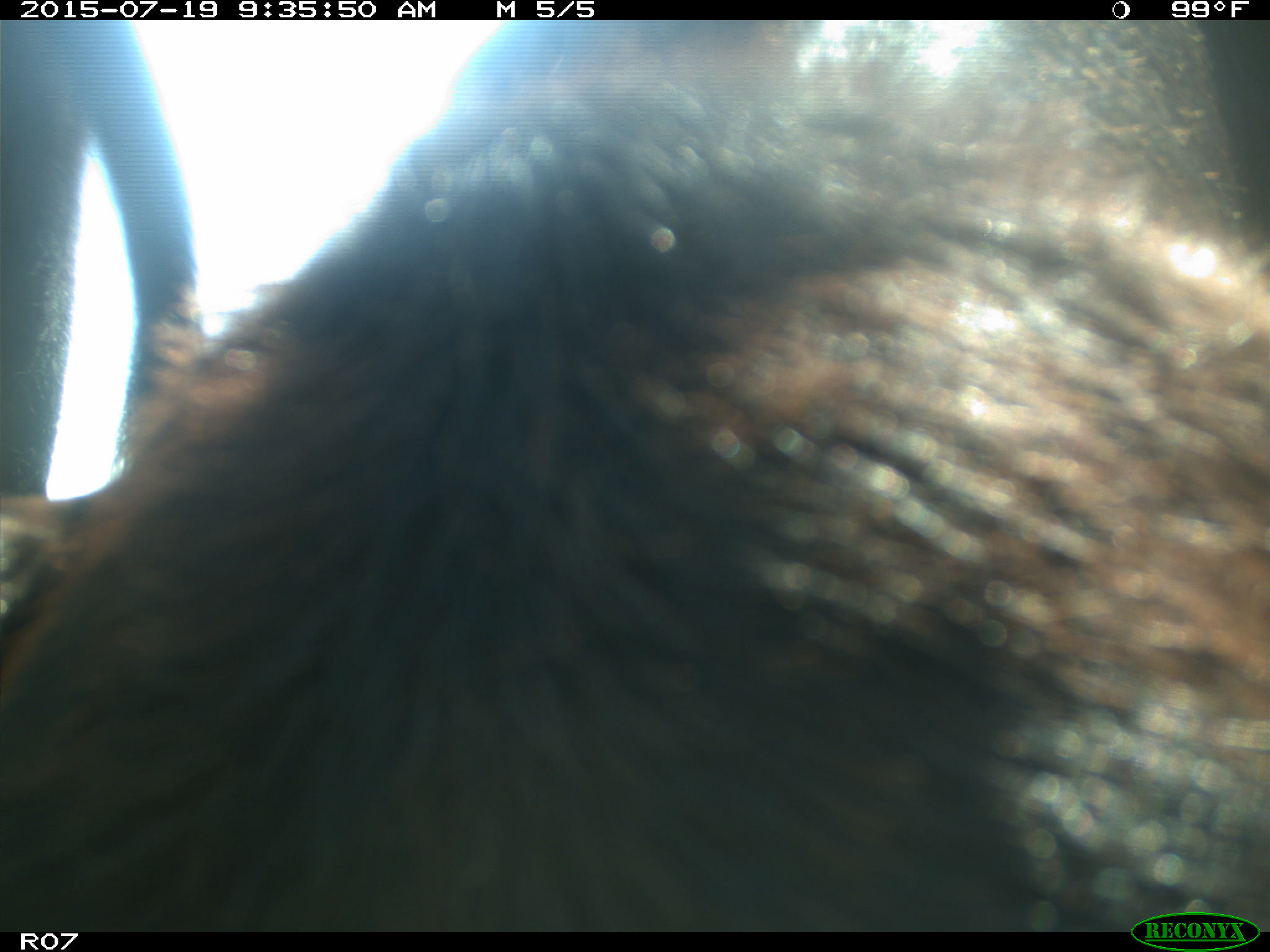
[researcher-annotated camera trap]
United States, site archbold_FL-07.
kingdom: Animalia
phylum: Chordata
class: Mammalia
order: Artiodactyla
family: Bovidae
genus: Bos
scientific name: Bos taurus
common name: domestic cow